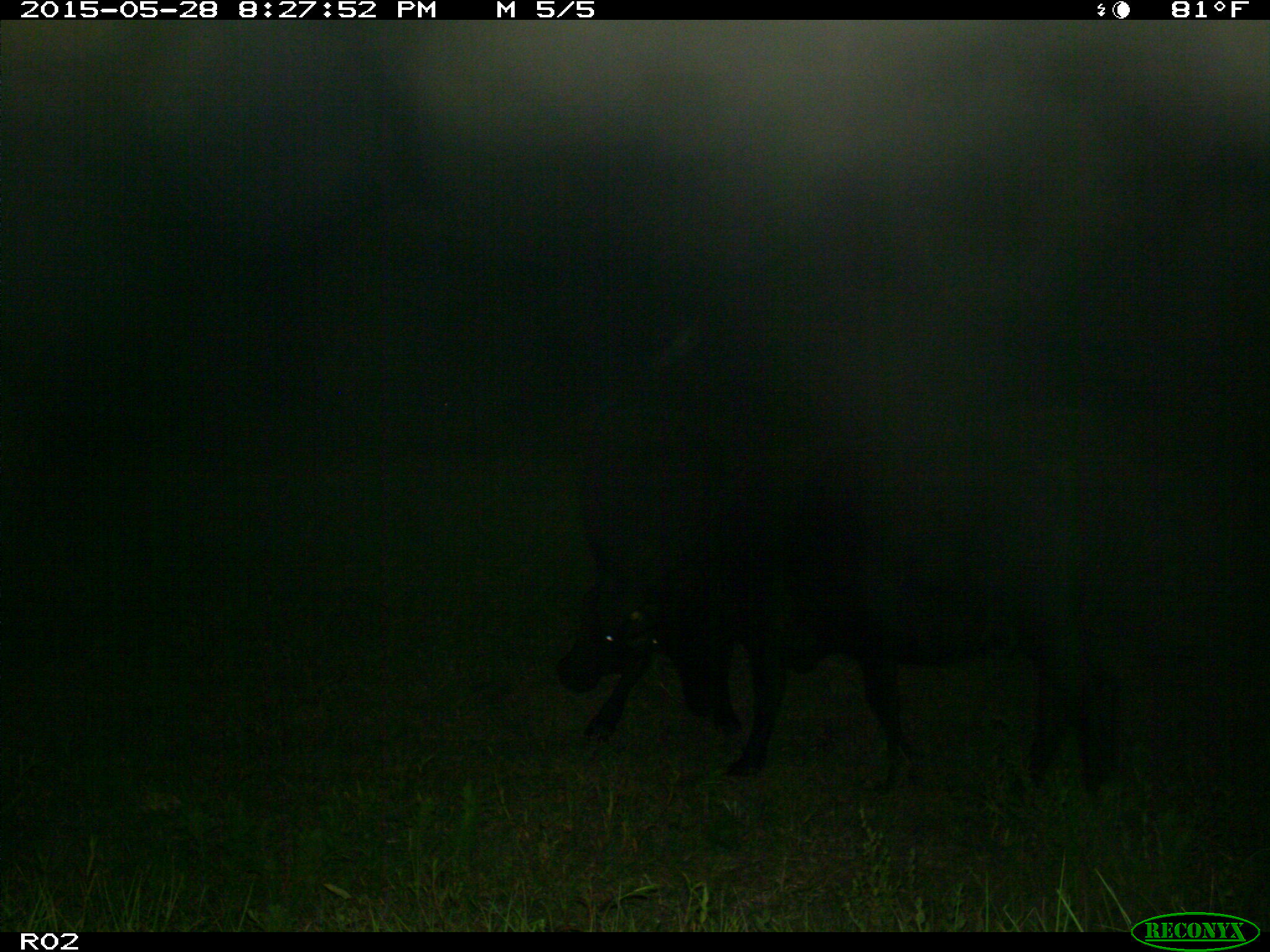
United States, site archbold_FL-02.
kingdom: Animalia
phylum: Chordata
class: Mammalia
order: Artiodactyla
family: Bovidae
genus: Bos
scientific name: Bos taurus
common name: domestic cow